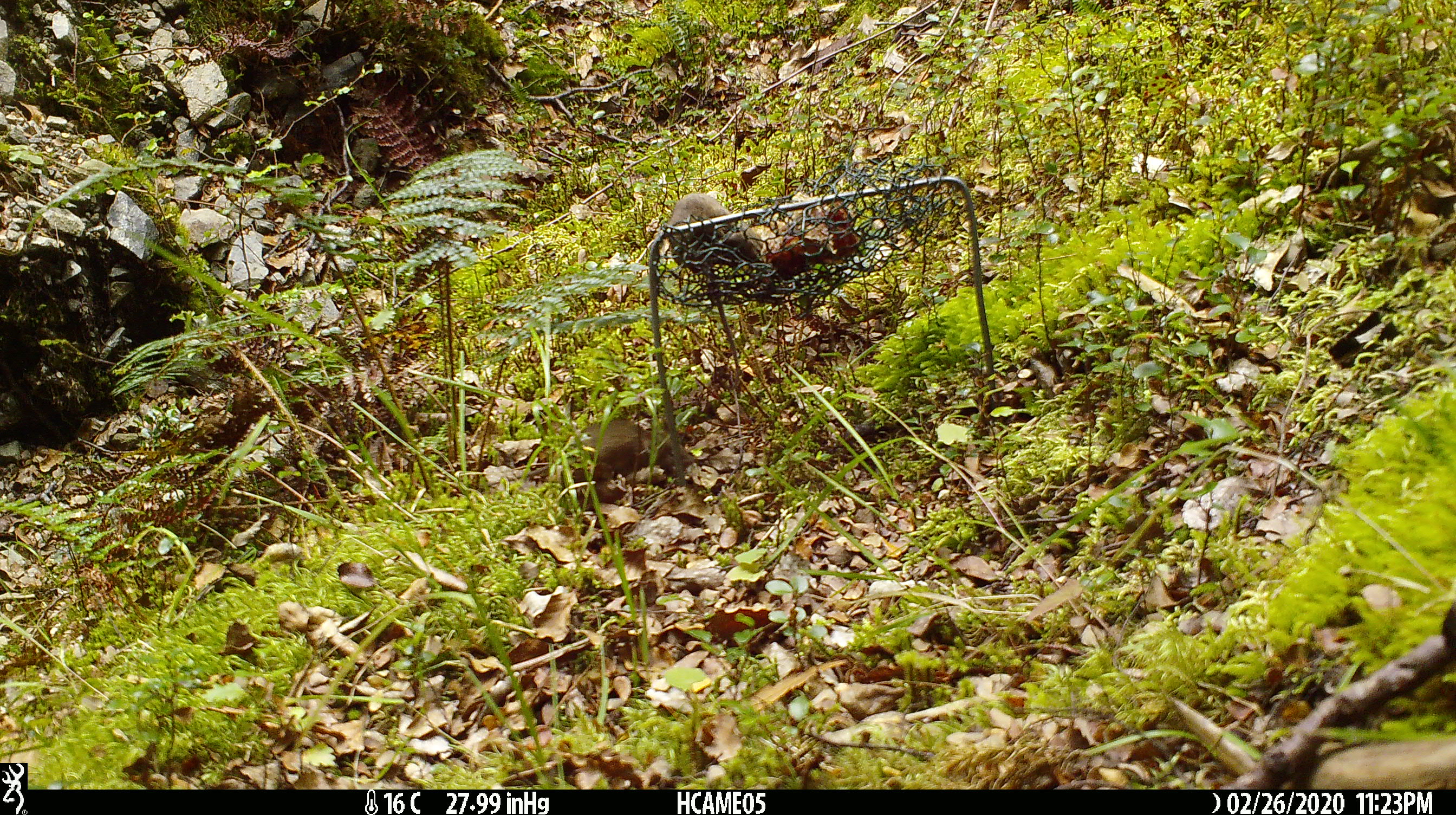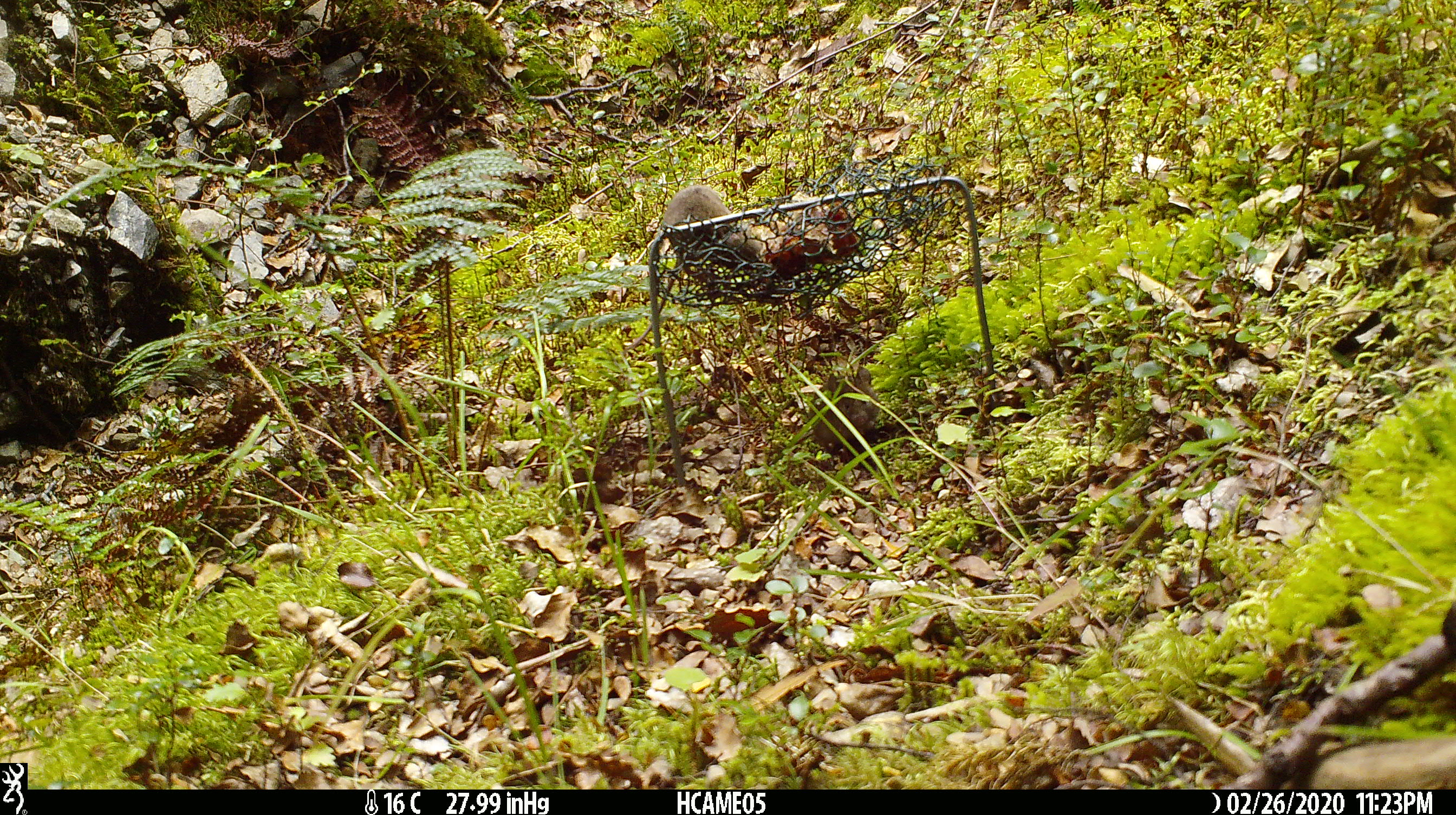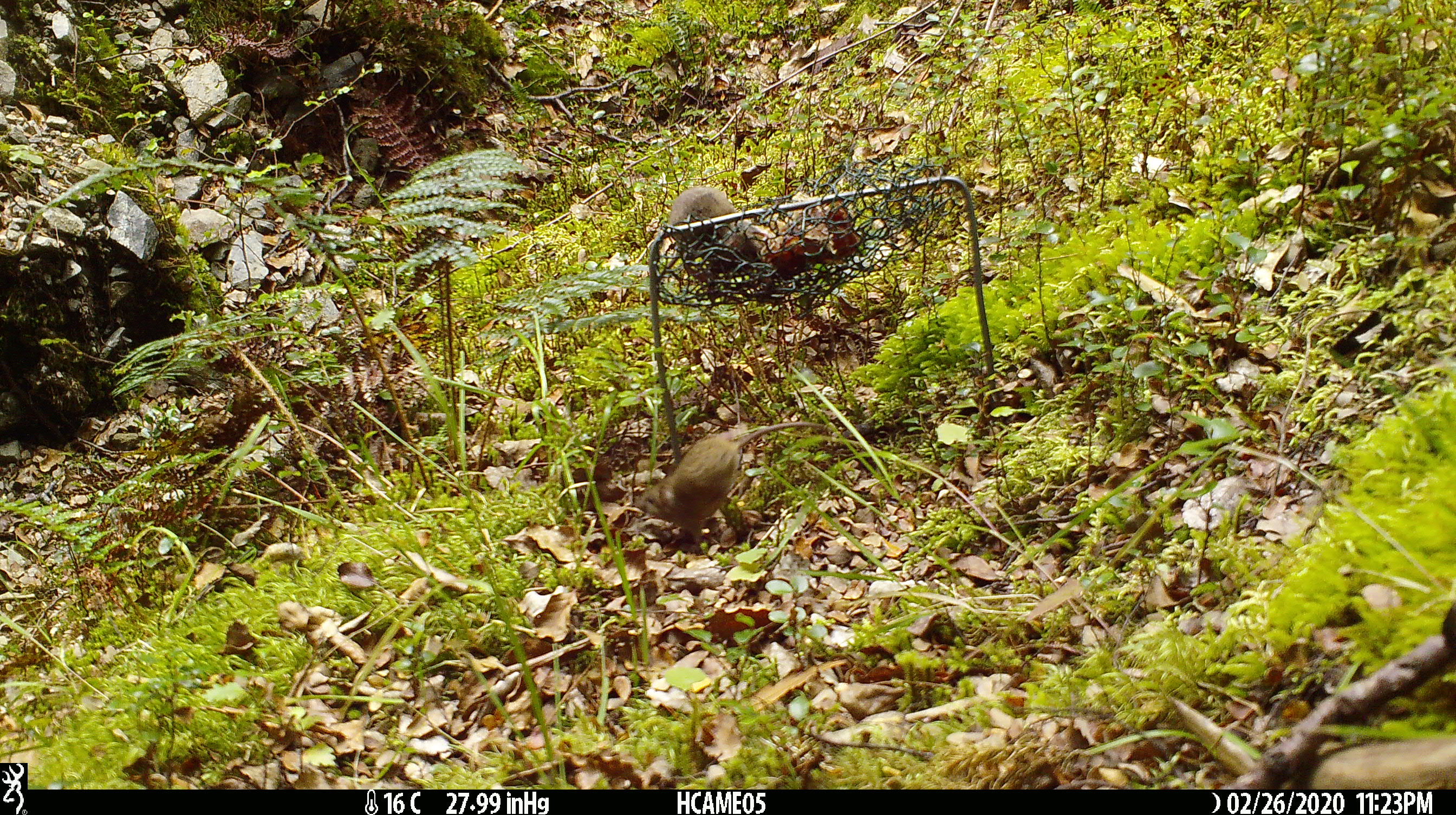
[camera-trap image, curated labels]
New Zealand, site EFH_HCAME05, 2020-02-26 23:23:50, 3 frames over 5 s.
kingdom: Animalia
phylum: Chordata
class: Mammalia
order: Rodentia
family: Muridae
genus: Mus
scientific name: Mus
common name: mouse